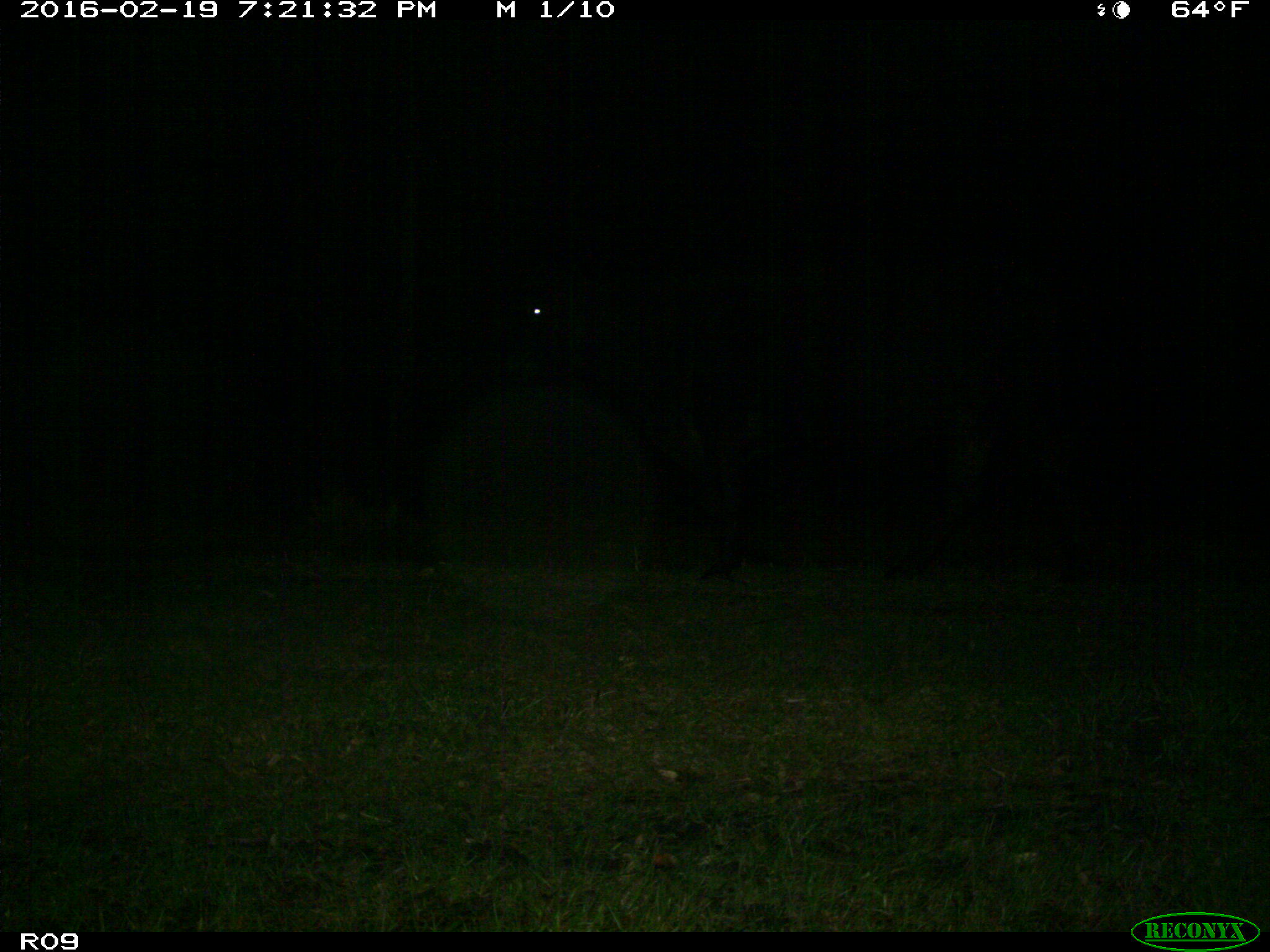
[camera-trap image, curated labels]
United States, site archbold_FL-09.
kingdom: Animalia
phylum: Chordata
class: Mammalia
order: Artiodactyla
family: Bovidae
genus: Bos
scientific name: Bos taurus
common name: domestic cow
Bos taurus (domestic cow).